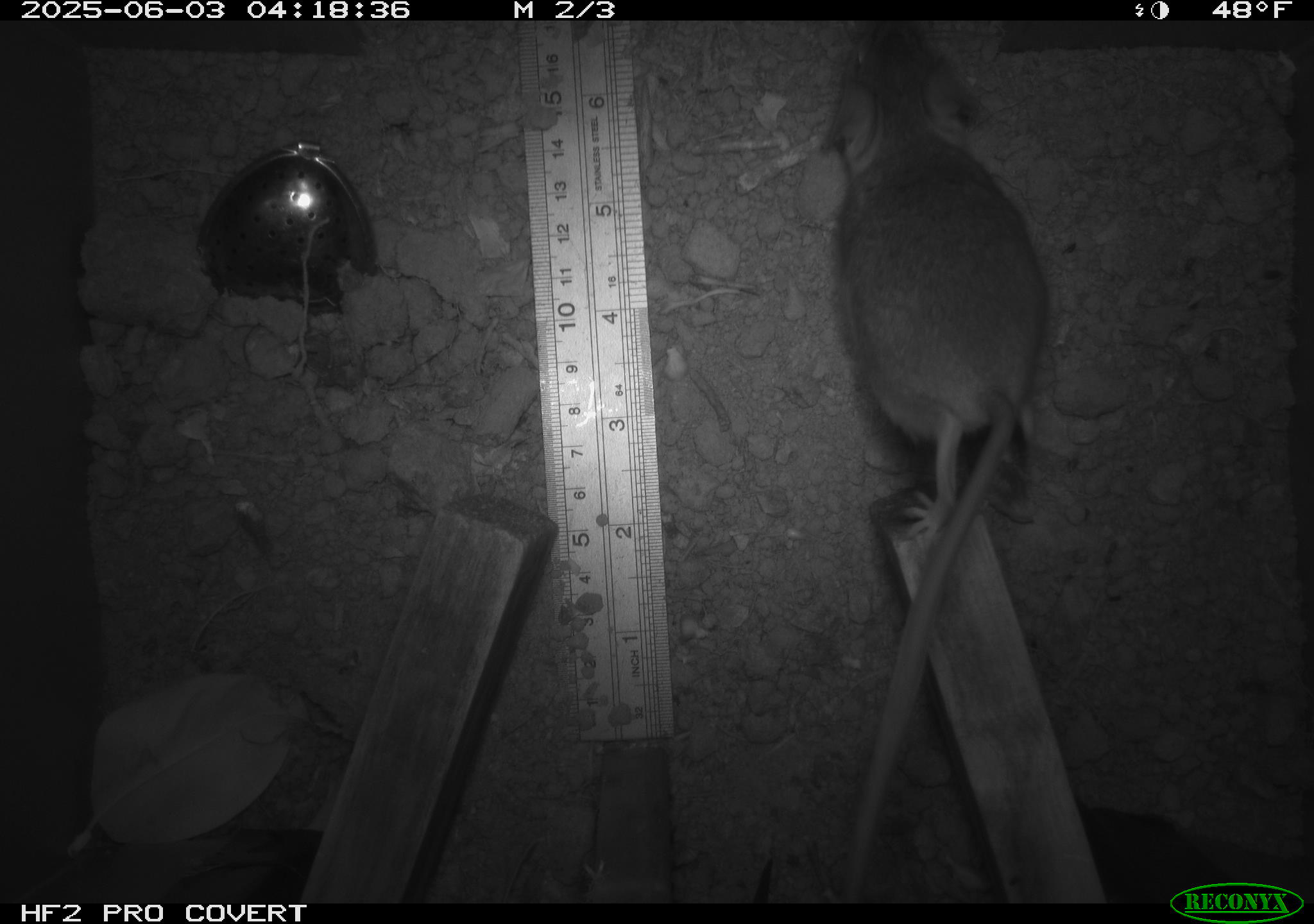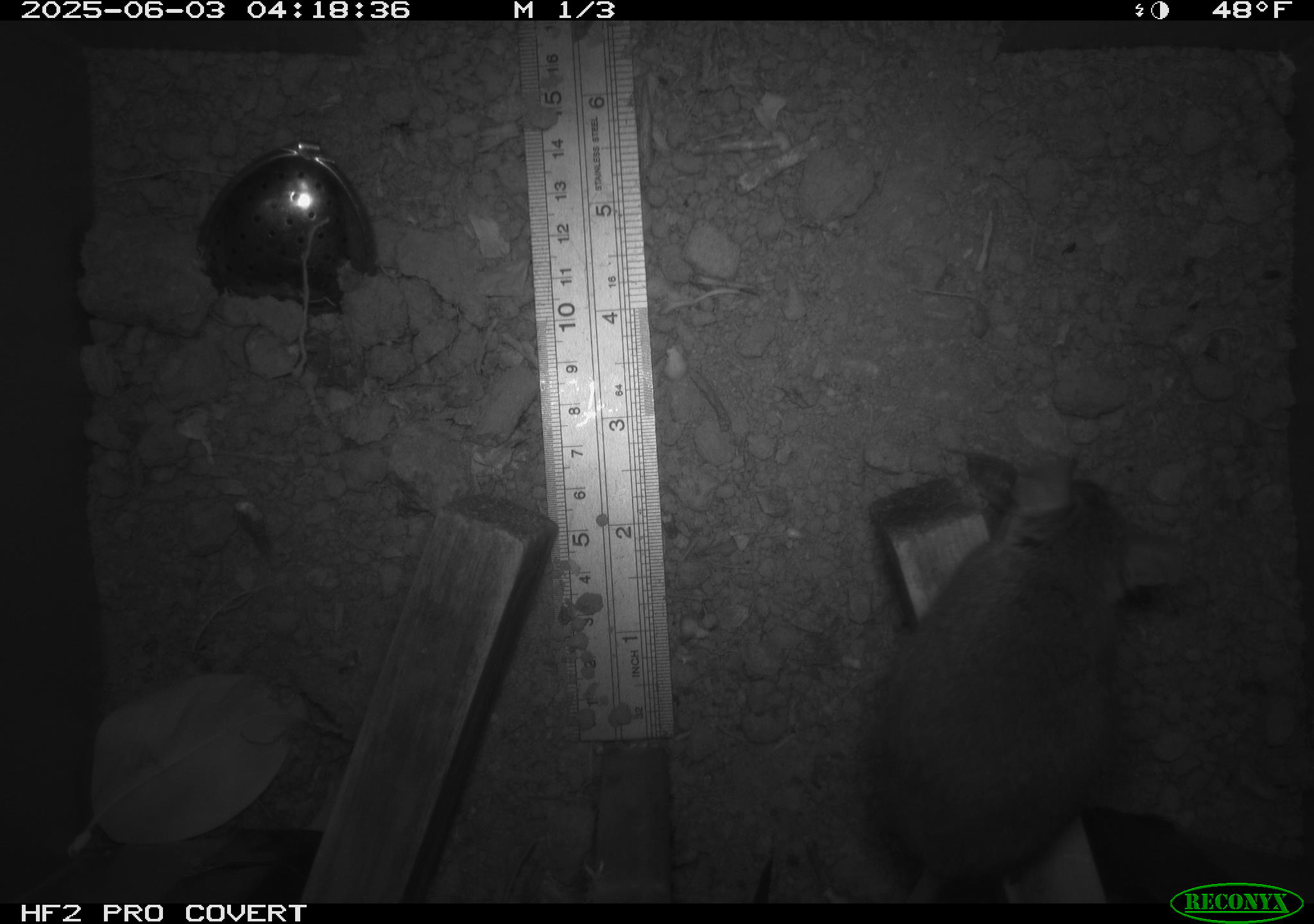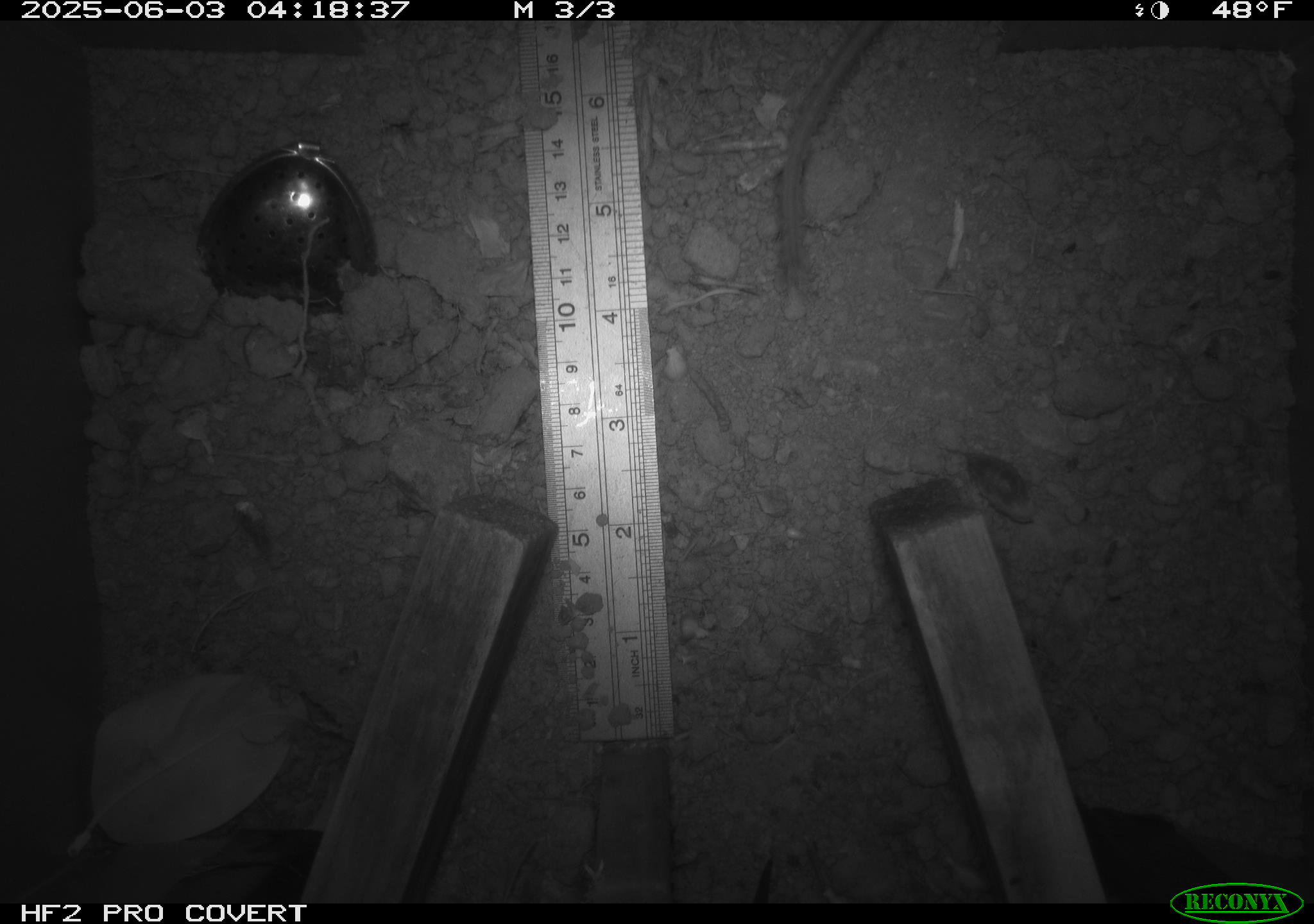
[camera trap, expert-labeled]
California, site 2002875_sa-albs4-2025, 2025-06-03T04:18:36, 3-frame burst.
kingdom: Animalia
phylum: Chordata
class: Mammalia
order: Rodentia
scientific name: Rodentia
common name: mouse species